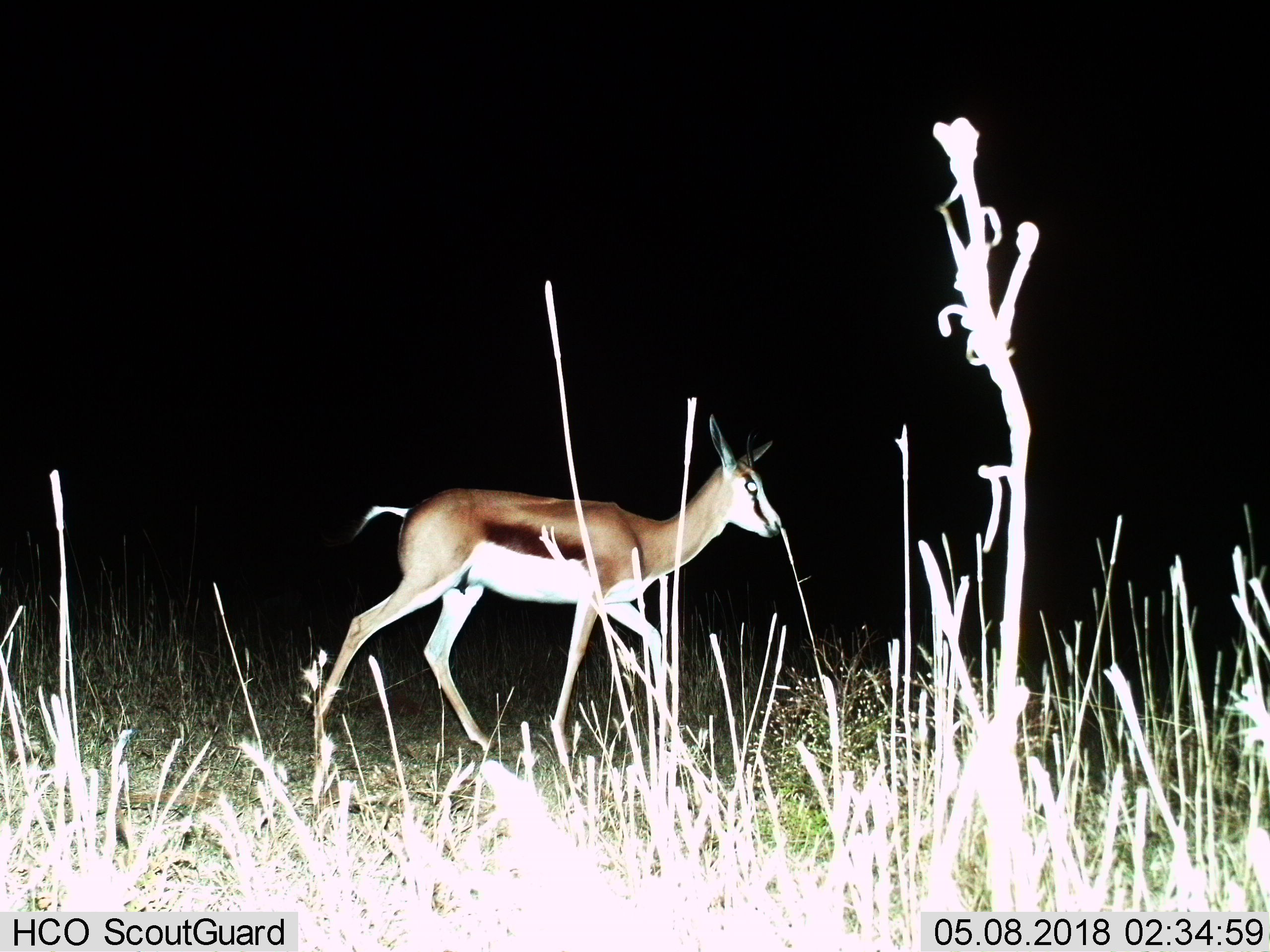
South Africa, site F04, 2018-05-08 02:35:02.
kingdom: Animalia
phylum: Chordata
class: Mammalia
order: Artiodactyla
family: Bovidae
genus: Antidorcas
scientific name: Antidorcas marsupialis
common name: springbok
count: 1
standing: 11%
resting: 0%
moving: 89%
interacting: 0%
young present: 0%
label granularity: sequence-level